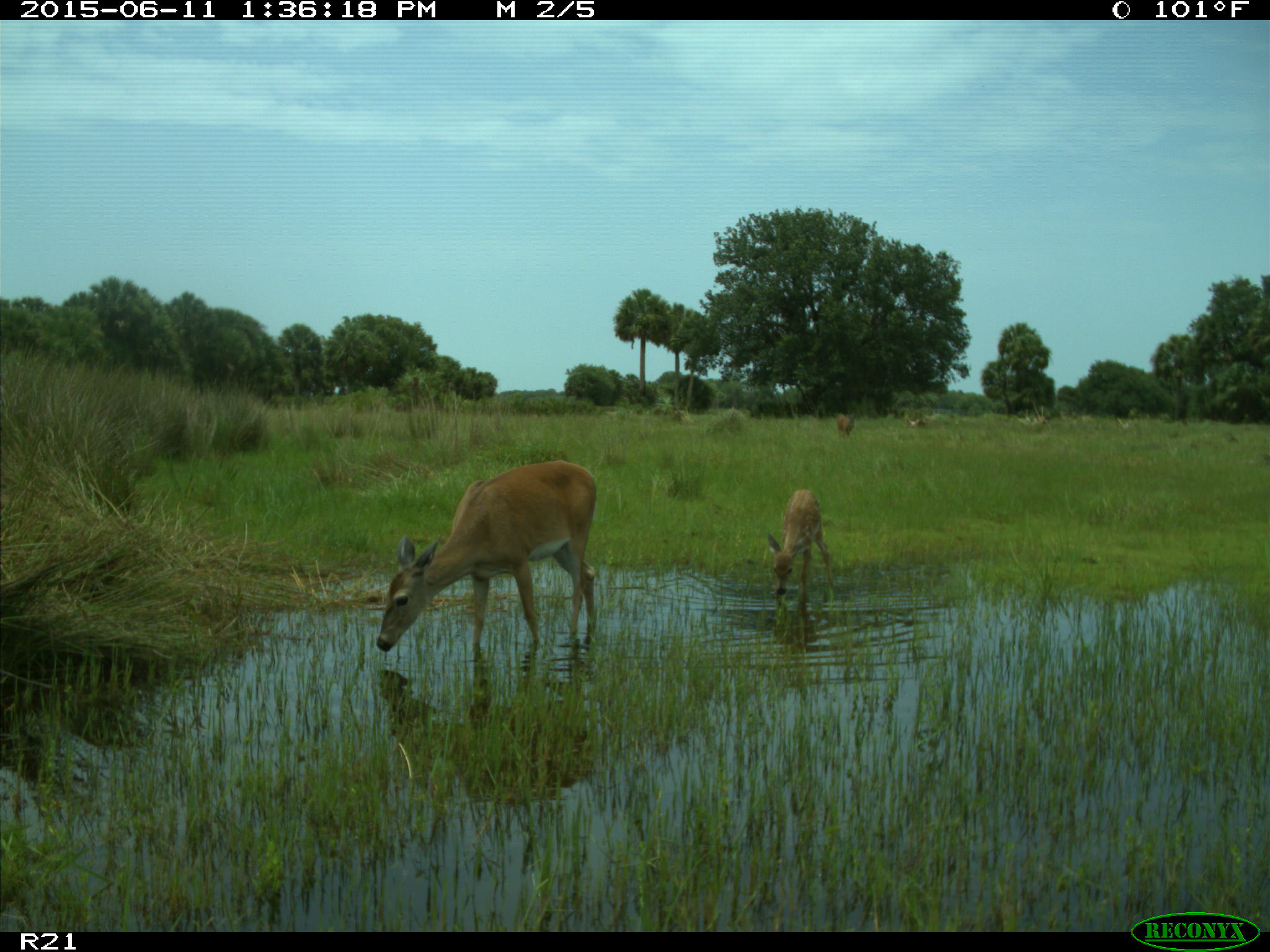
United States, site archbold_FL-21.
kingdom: Animalia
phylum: Chordata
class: Mammalia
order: Artiodactyla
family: Cervidae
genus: Odocoileus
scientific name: Odocoileus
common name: deer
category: unidentified deer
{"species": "unidentified deer (deer) (Odocoileus)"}